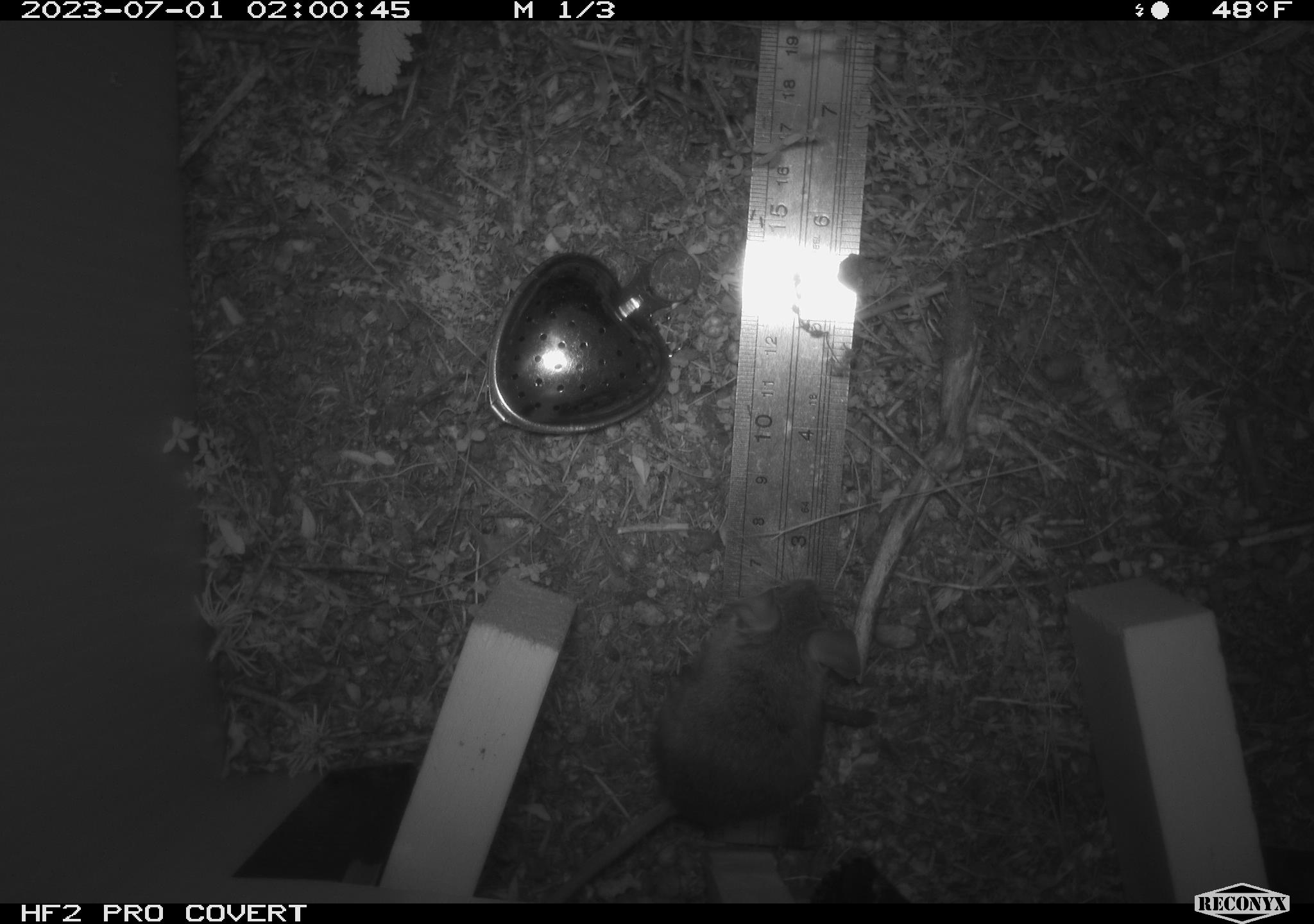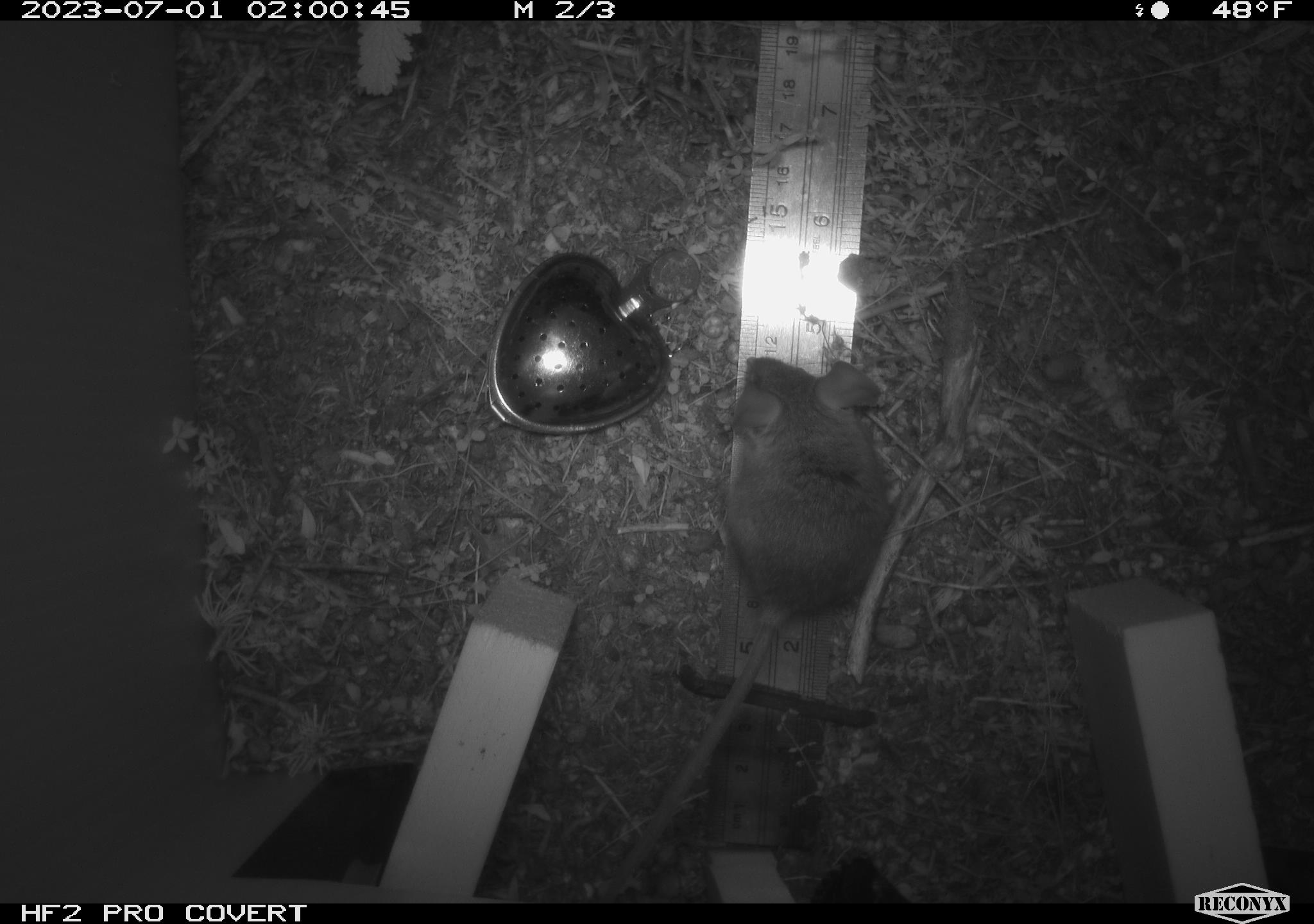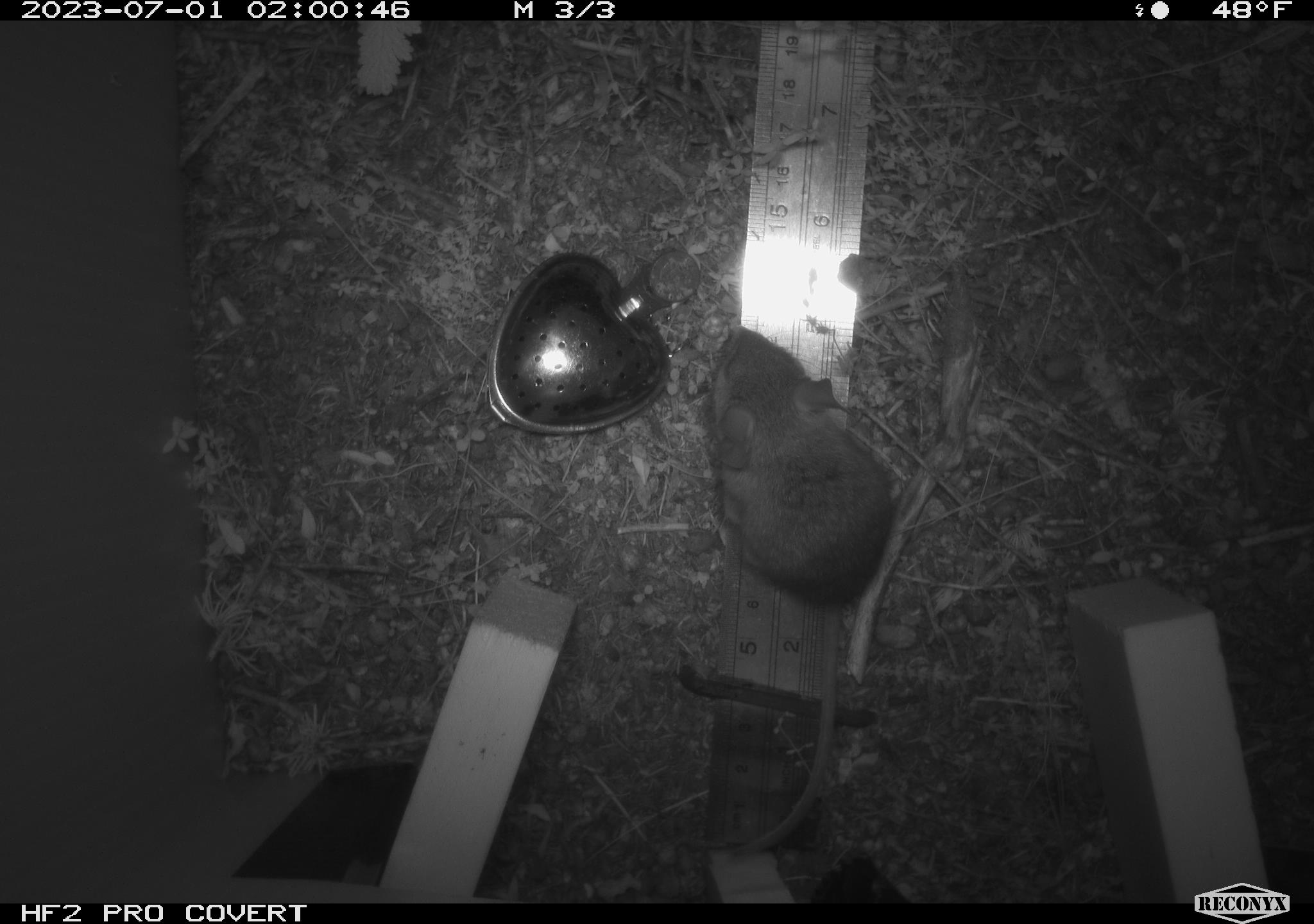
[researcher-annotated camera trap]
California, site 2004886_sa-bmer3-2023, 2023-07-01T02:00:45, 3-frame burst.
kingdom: Animalia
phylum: Chordata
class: Mammalia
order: Rodentia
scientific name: Rodentia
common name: mouse species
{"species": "mouse species (Rodentia)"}